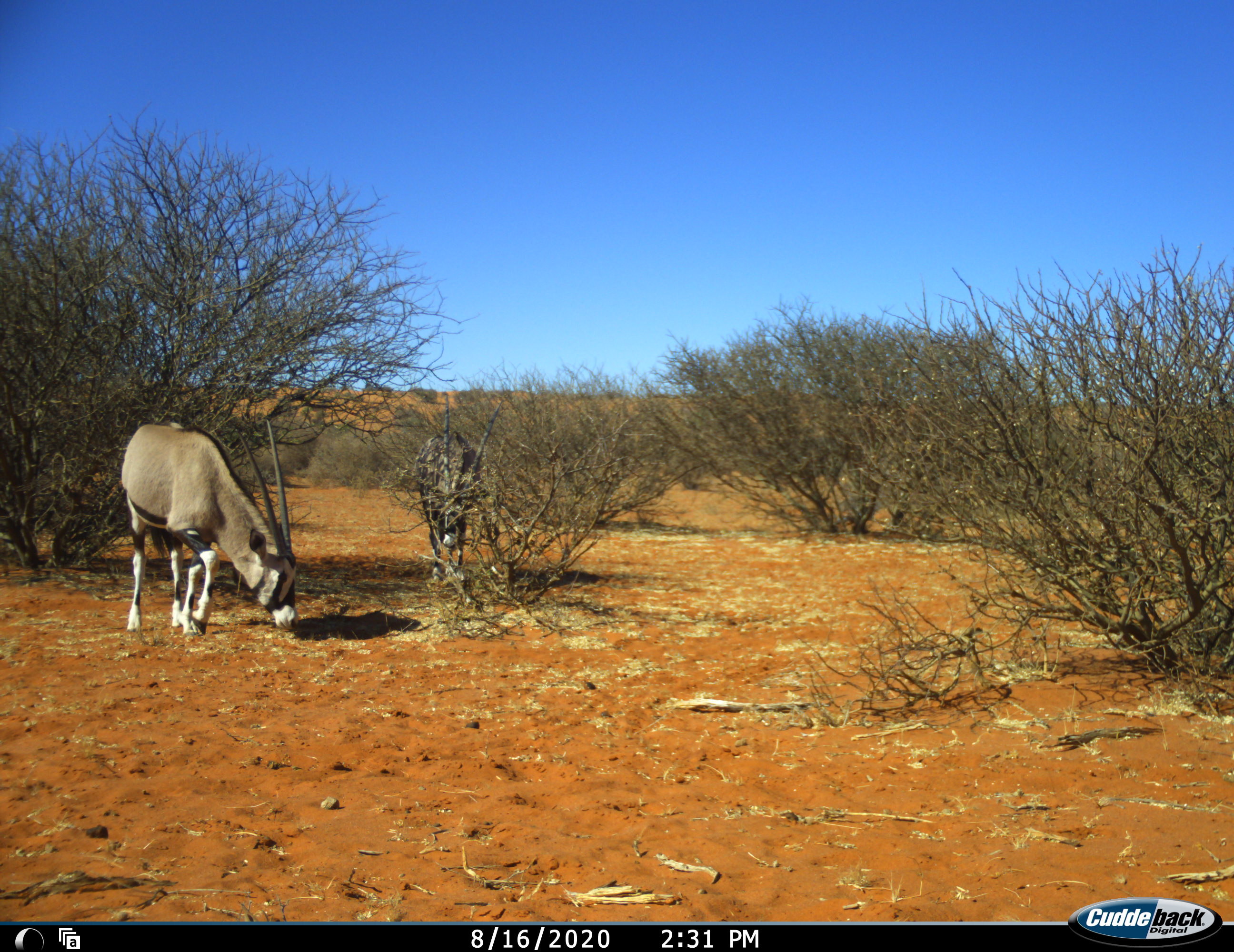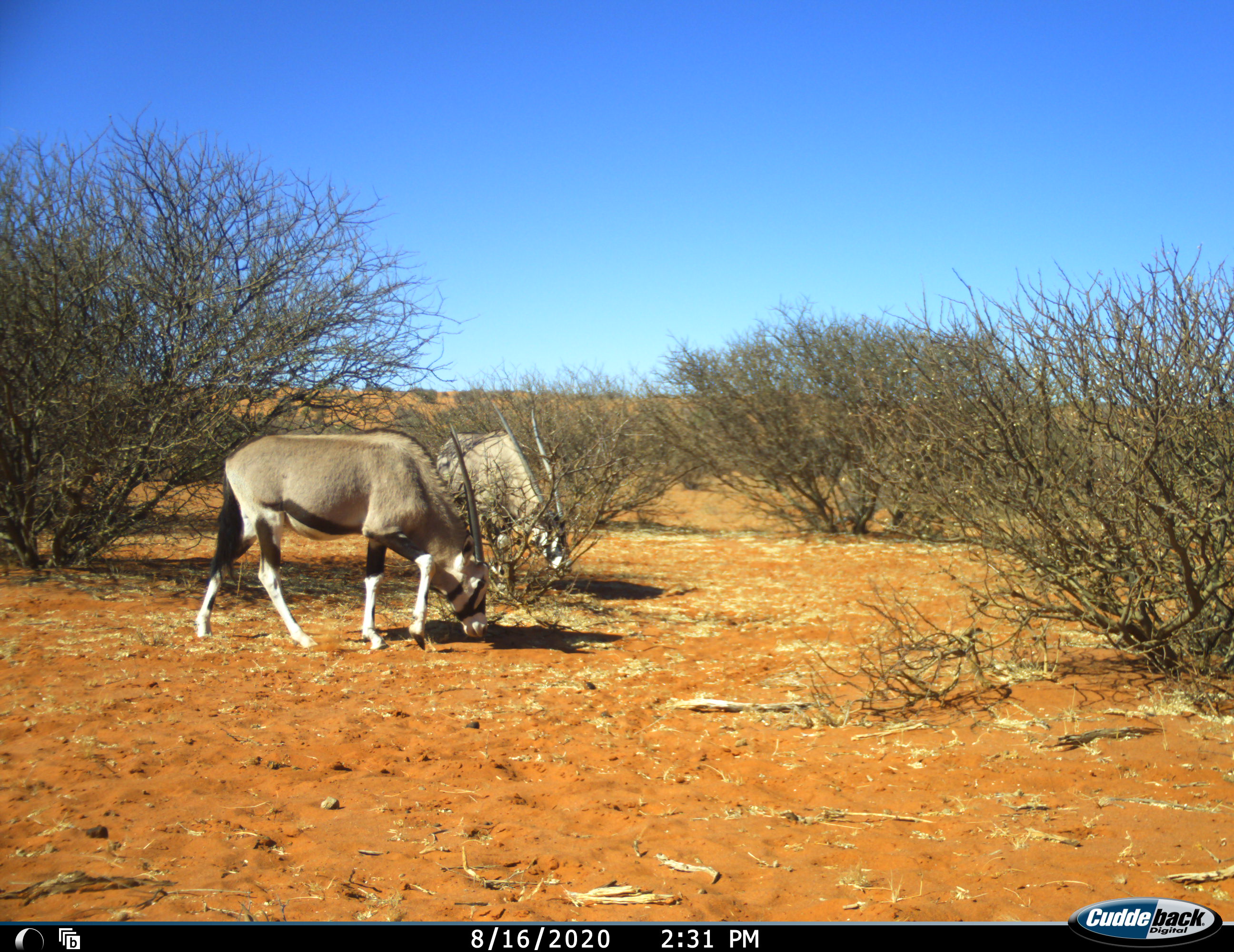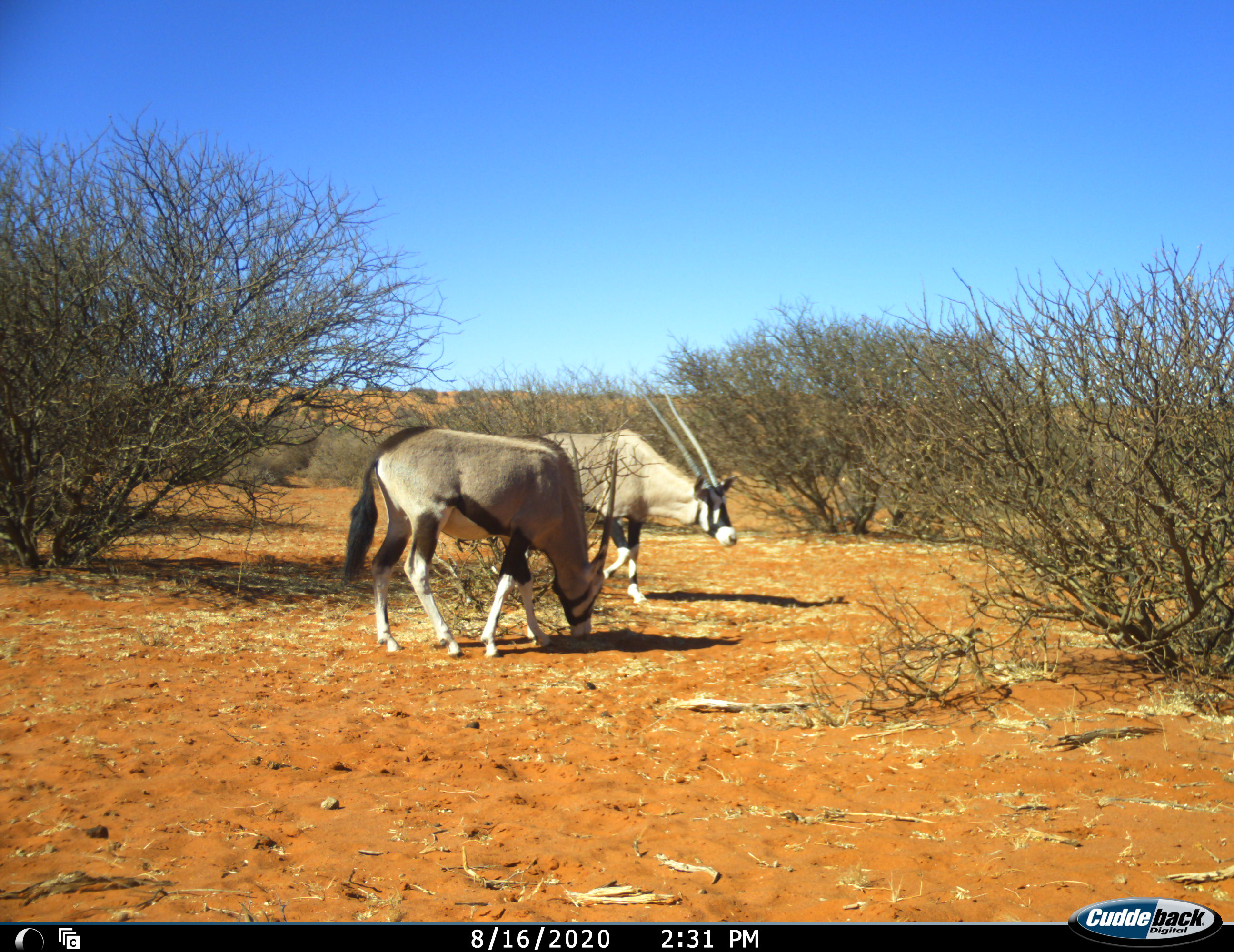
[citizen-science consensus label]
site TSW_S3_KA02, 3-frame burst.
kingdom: Animalia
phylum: Chordata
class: Mammalia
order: Artiodactyla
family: Bovidae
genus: Oryx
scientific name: Oryx gazella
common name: gemsbok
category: oryx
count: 2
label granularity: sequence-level